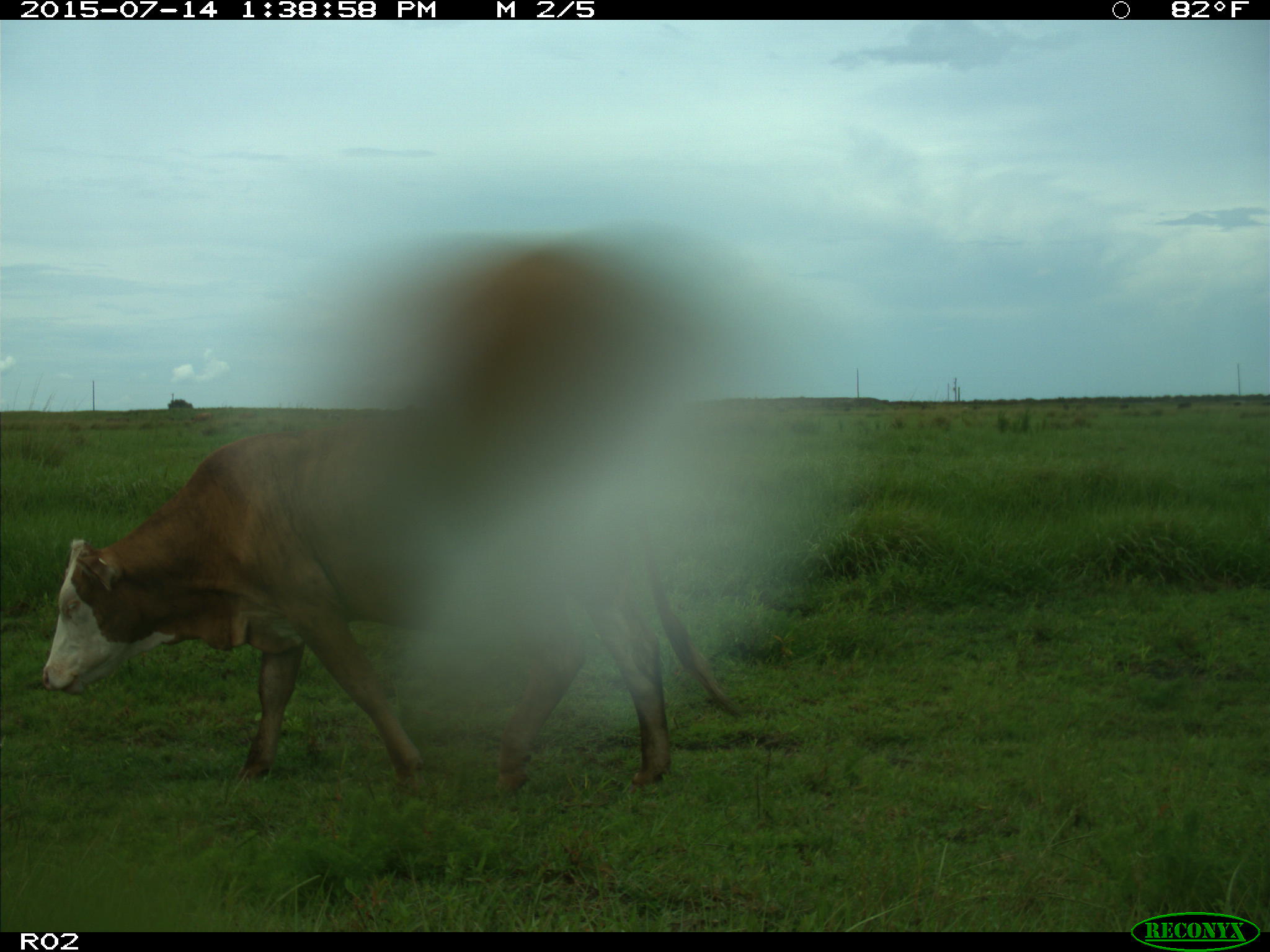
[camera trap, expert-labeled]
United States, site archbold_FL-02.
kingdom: Animalia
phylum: Chordata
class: Mammalia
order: Artiodactyla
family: Bovidae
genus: Bos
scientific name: Bos taurus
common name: domestic cow